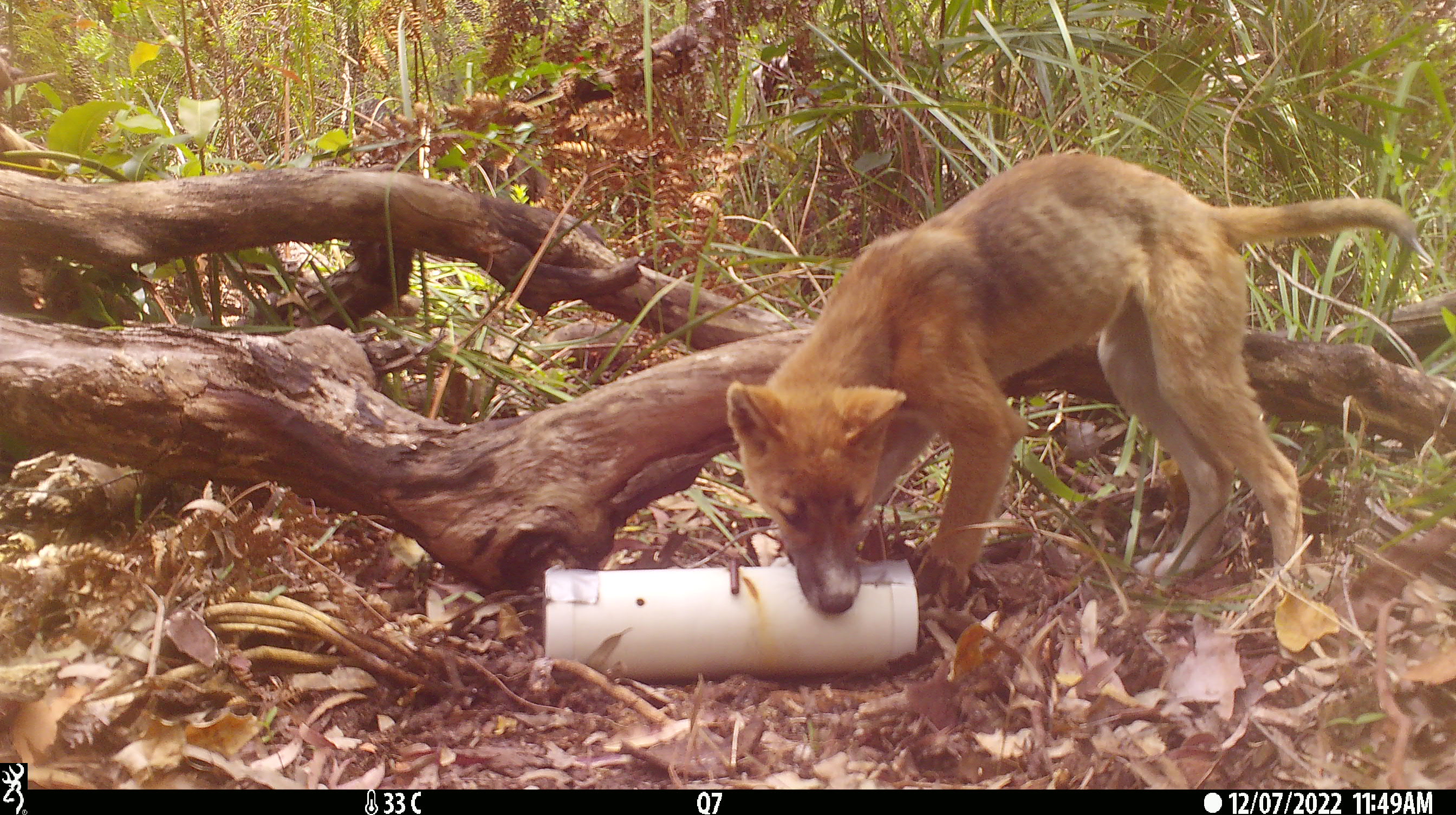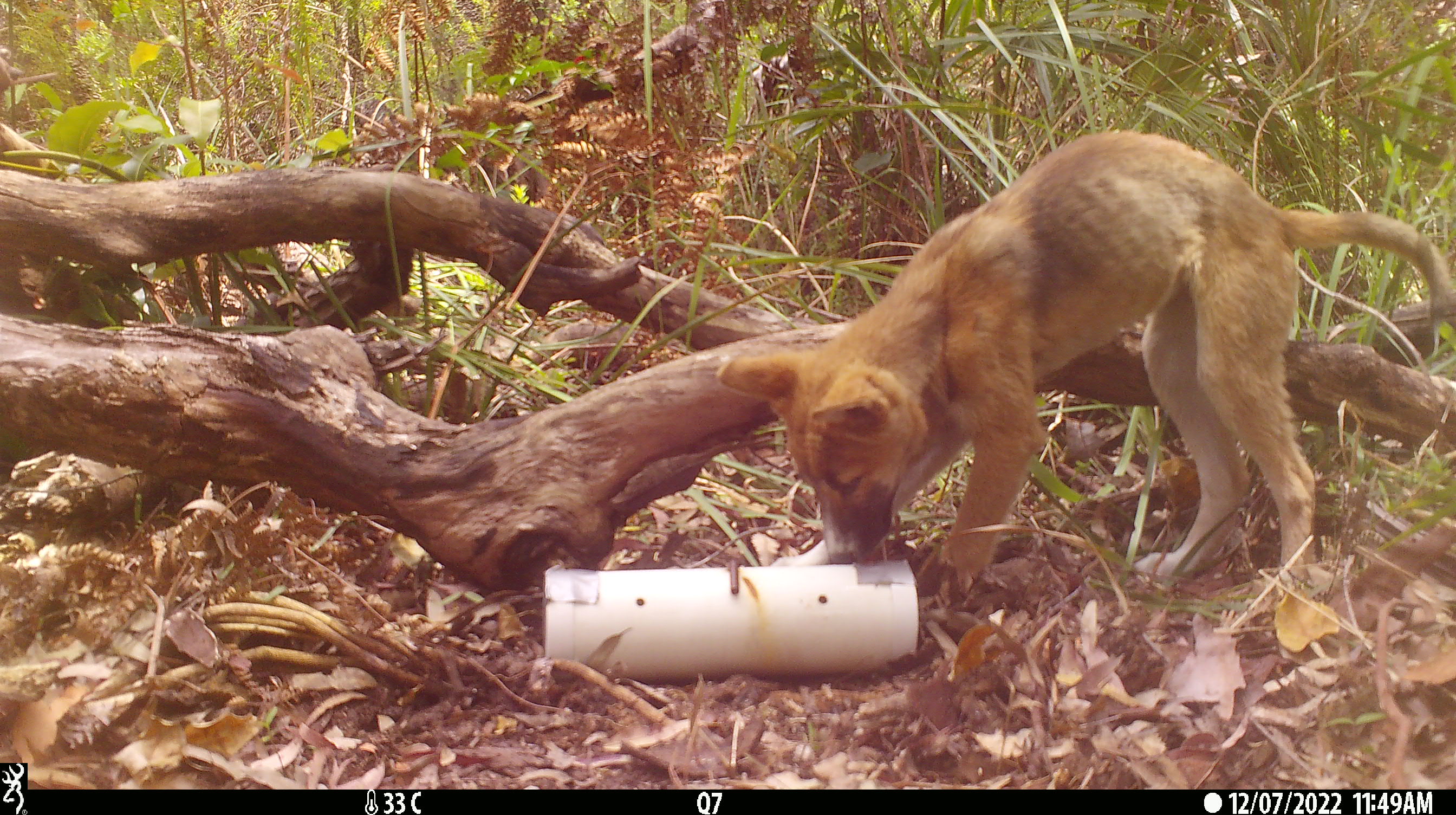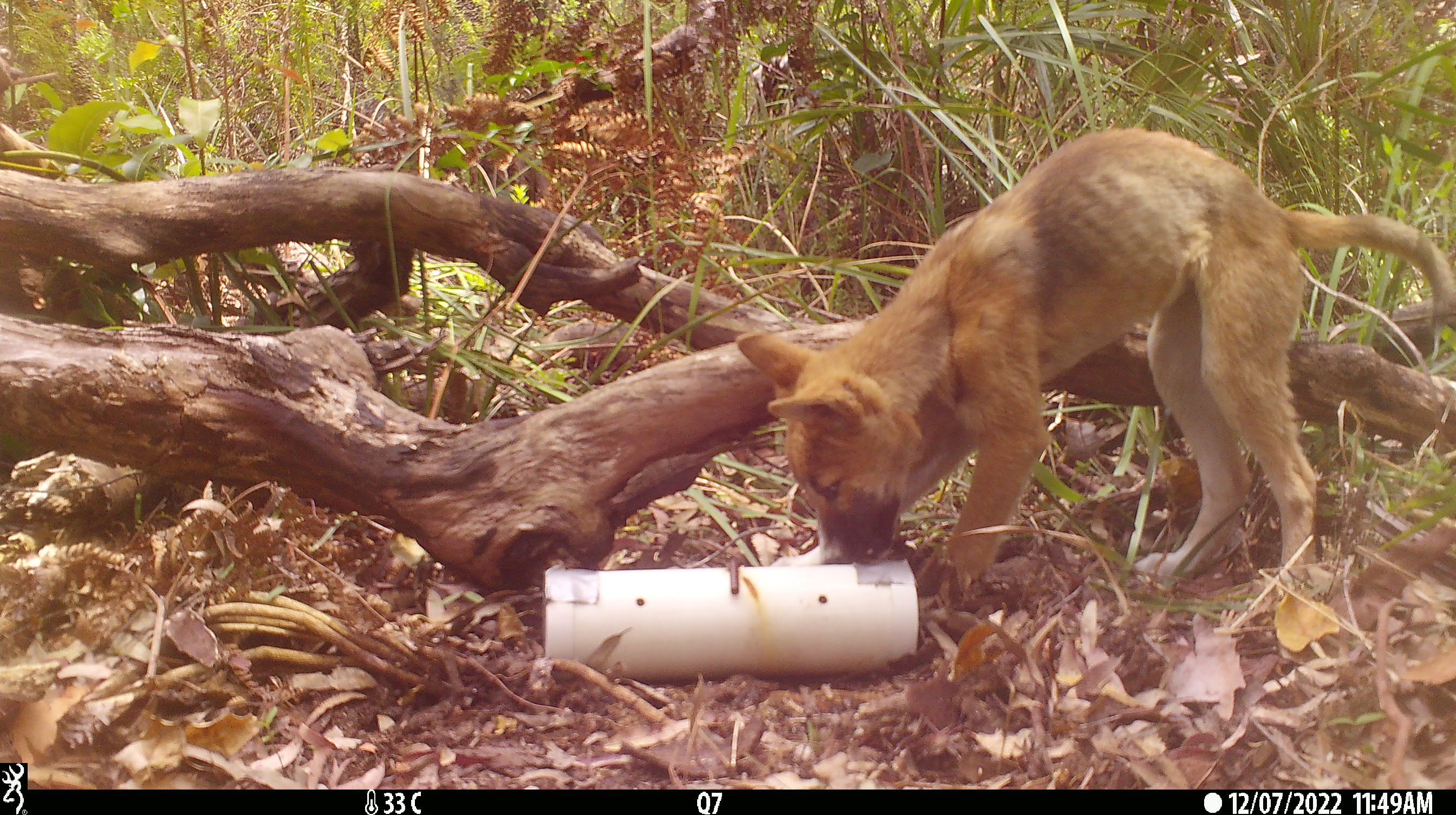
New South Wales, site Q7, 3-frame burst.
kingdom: Animalia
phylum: Chordata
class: Mammalia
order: Carnivora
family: Canidae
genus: Canis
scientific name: Canis familiaris dingo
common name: dingo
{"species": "dingo (Canis familiaris dingo)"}